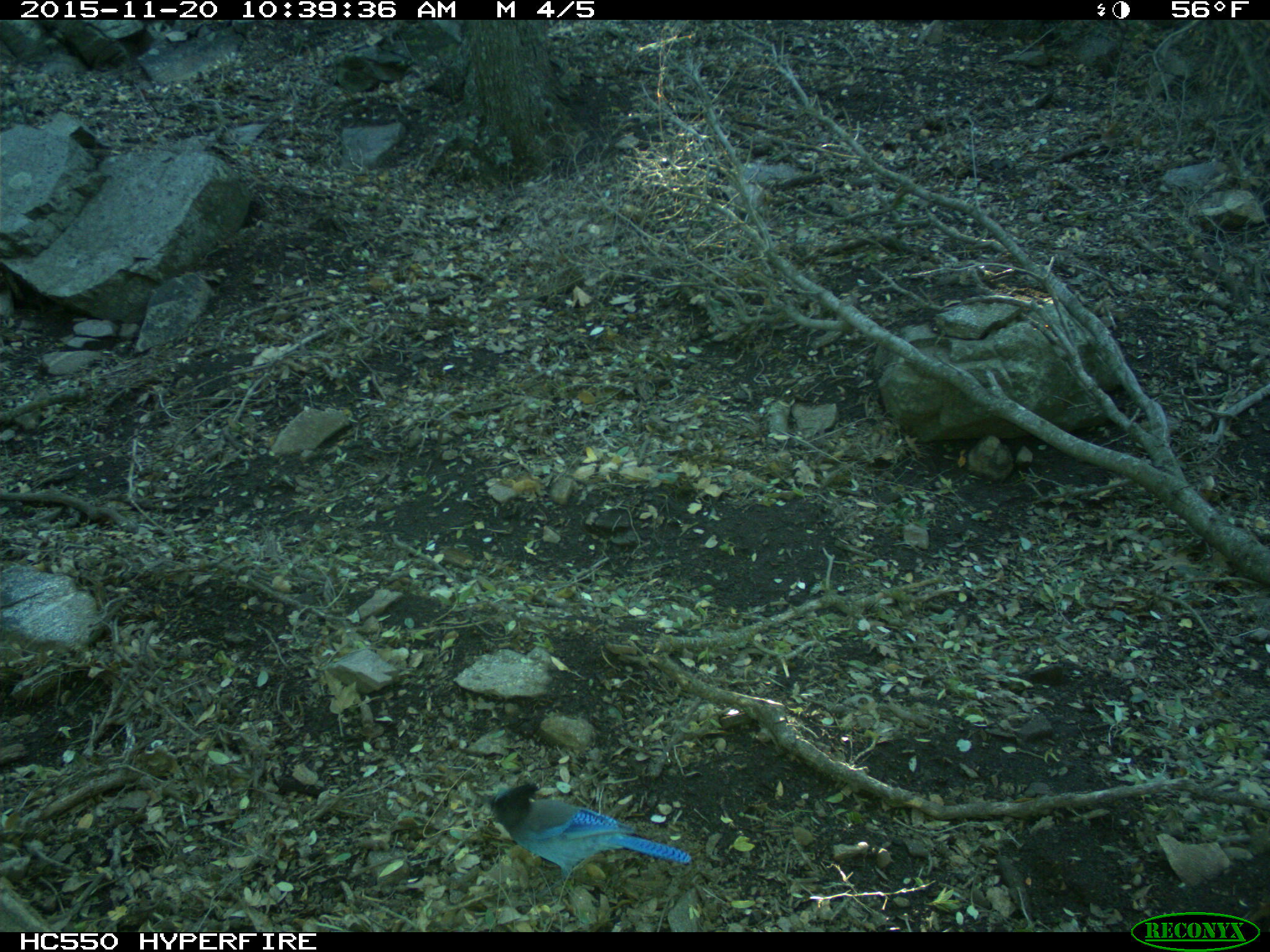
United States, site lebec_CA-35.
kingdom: Animalia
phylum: Chordata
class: Aves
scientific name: Aves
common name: birds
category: unidentified bird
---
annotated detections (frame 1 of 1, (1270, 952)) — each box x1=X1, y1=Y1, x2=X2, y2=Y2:
animal: x1=485, y1=782, x2=691, y2=886